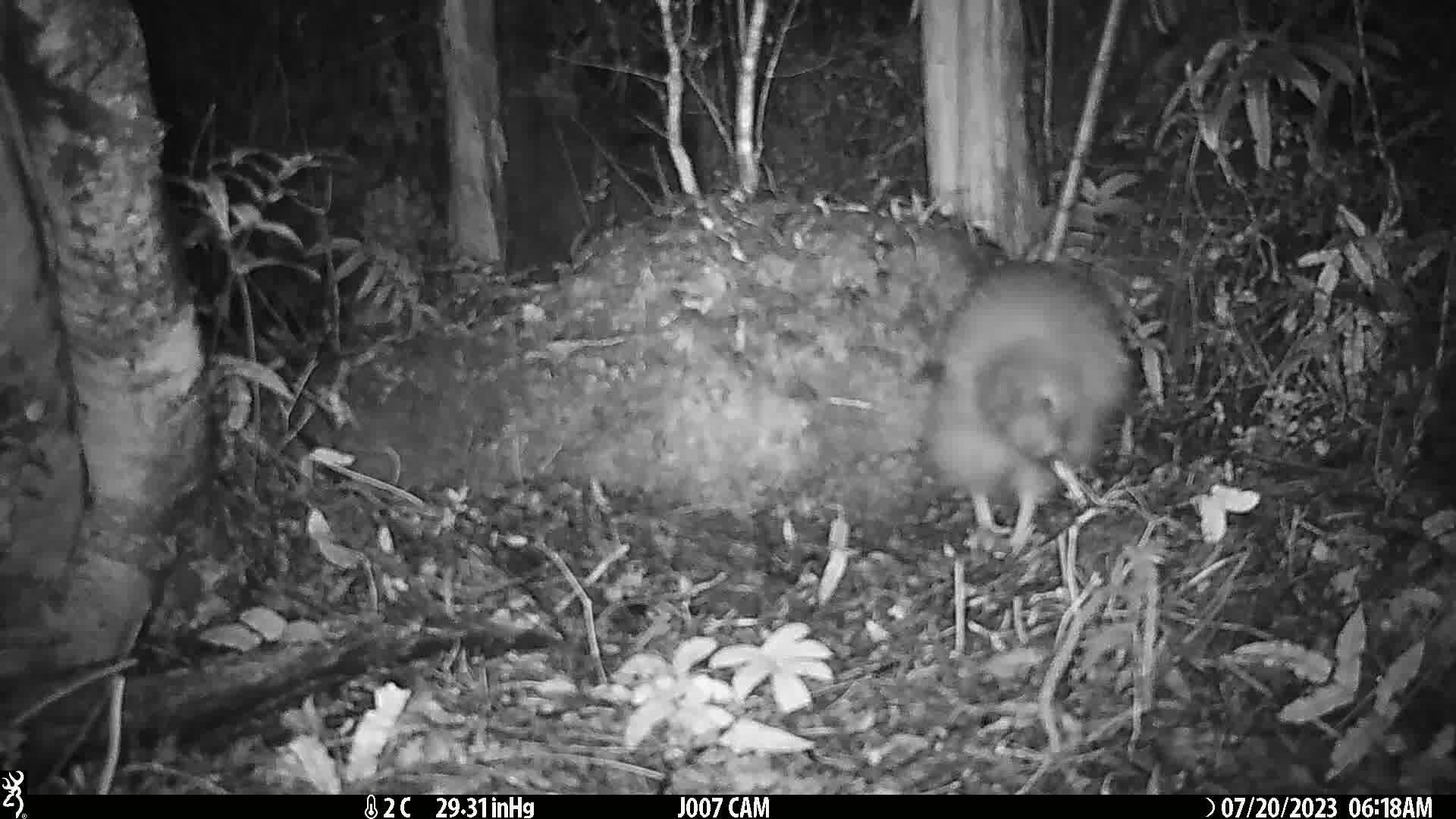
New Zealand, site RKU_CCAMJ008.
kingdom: Animalia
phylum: Chordata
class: Aves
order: Apterygiformes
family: Apterygidae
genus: Apteryx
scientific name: Apteryx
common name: kiwi